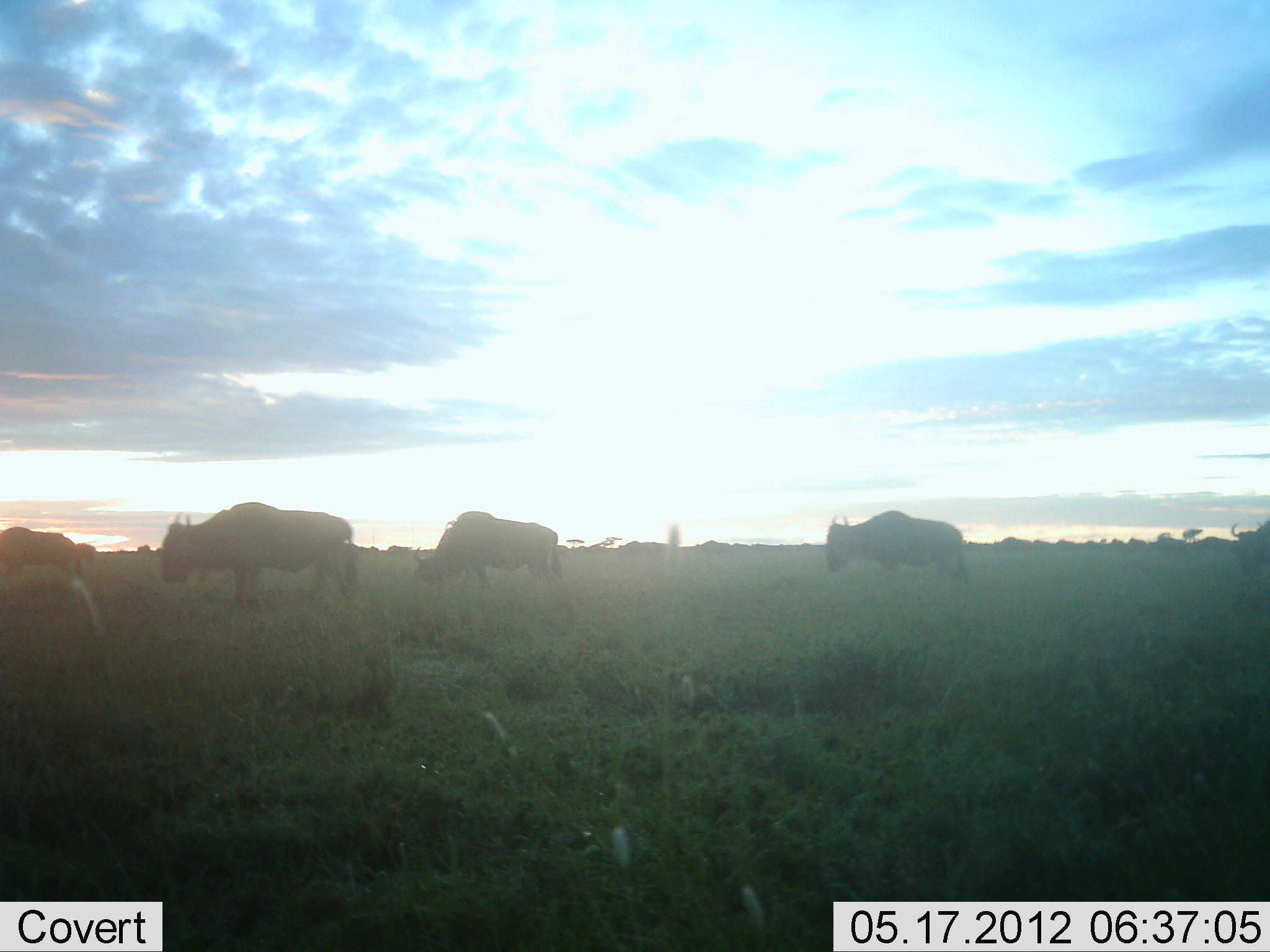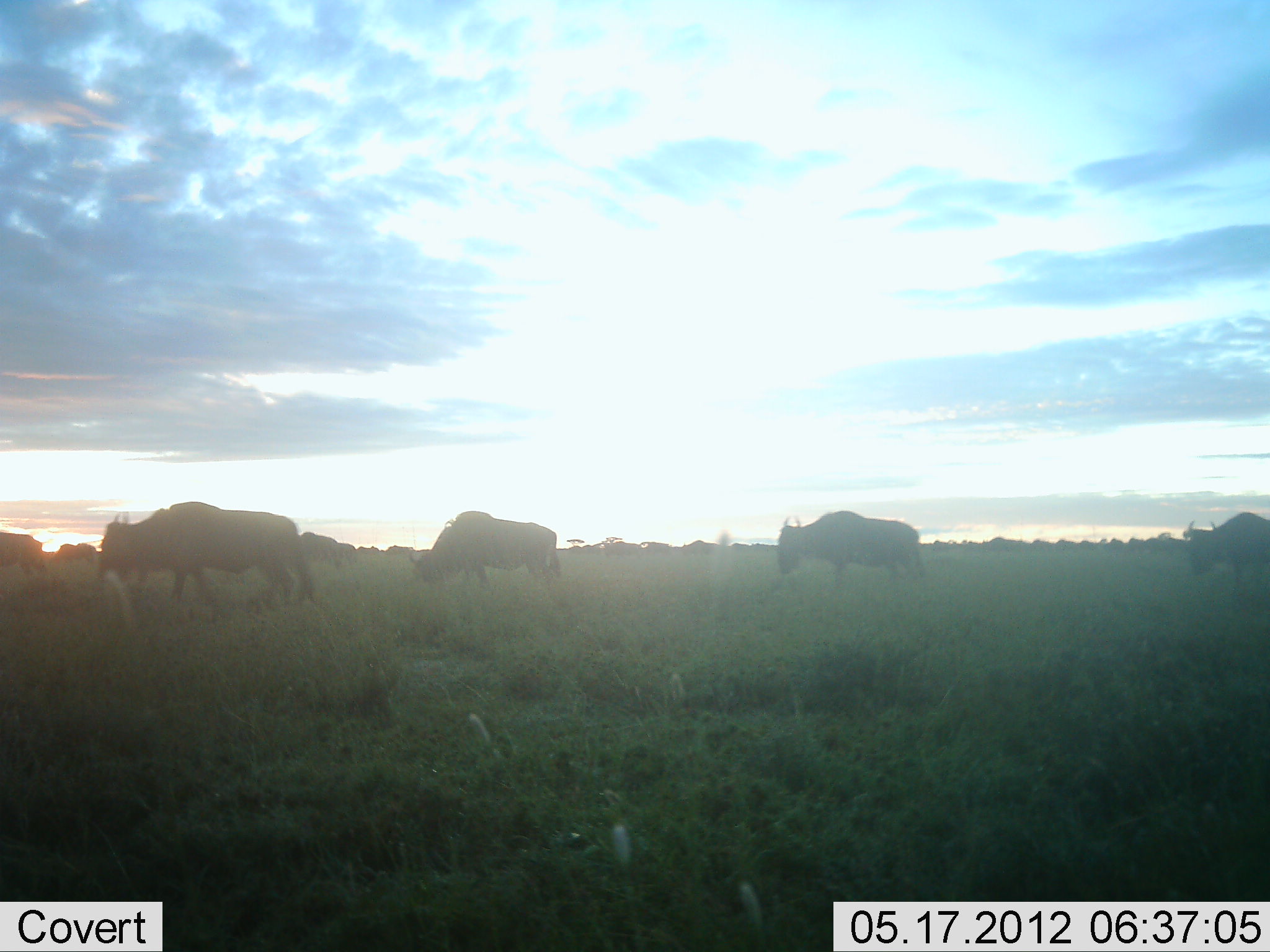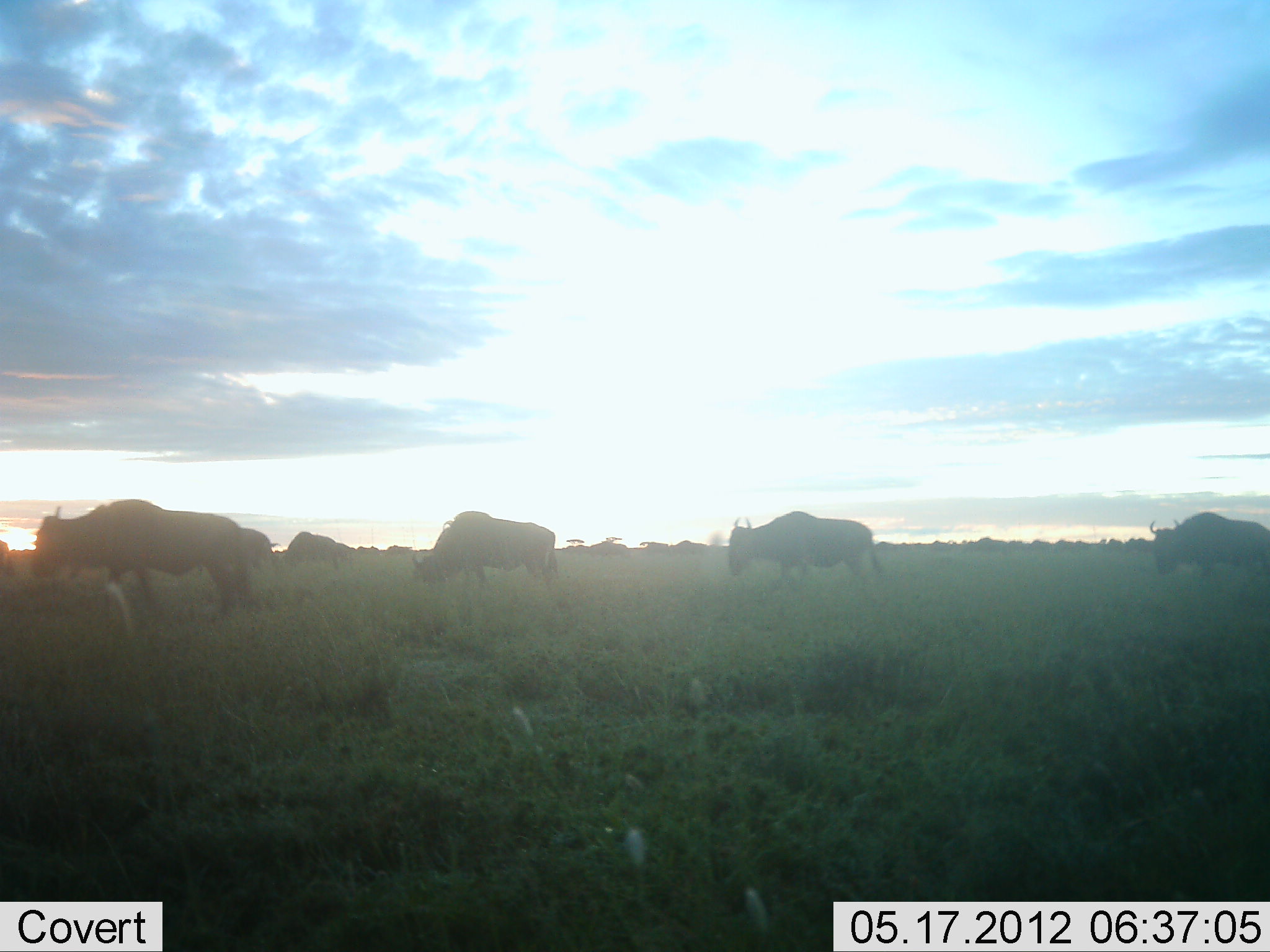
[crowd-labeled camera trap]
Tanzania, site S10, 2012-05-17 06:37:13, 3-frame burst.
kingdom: Animalia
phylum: Chordata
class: Mammalia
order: Artiodactyla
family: Bovidae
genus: Connochaetes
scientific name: Connochaetes taurinus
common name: blue wildebeest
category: wildebeest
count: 11-50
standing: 0%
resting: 0%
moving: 100%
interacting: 0%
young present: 0%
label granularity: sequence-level